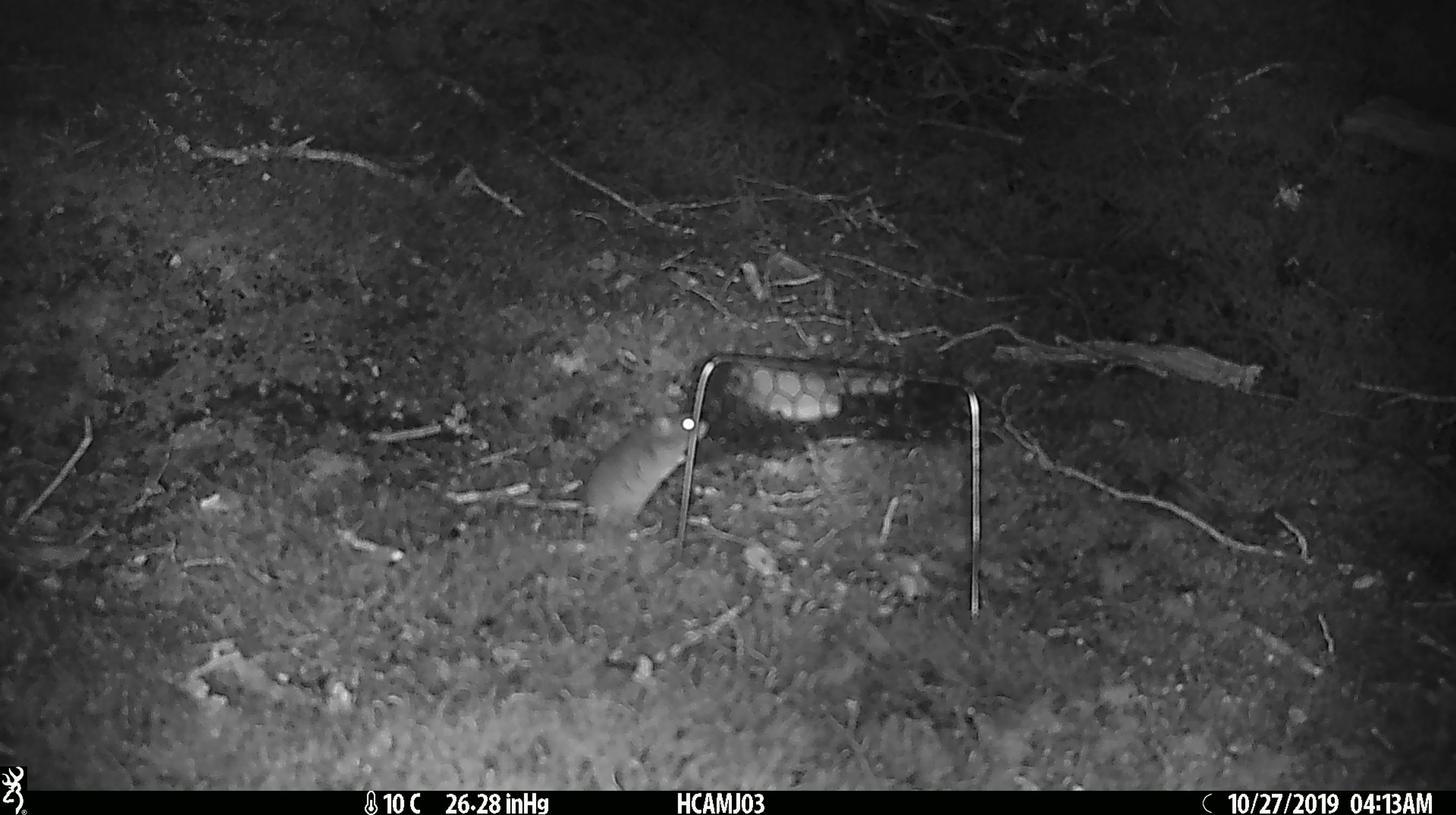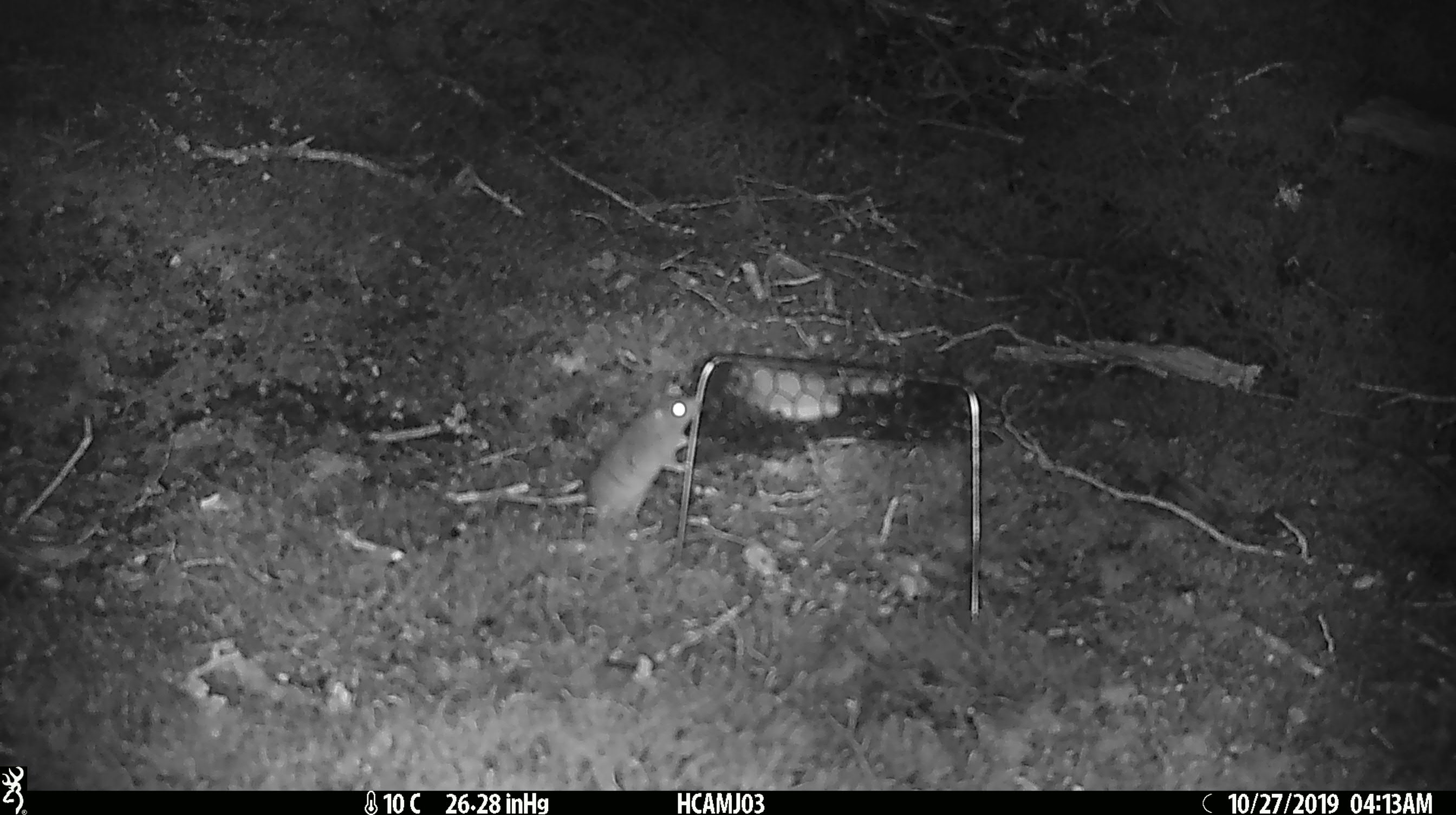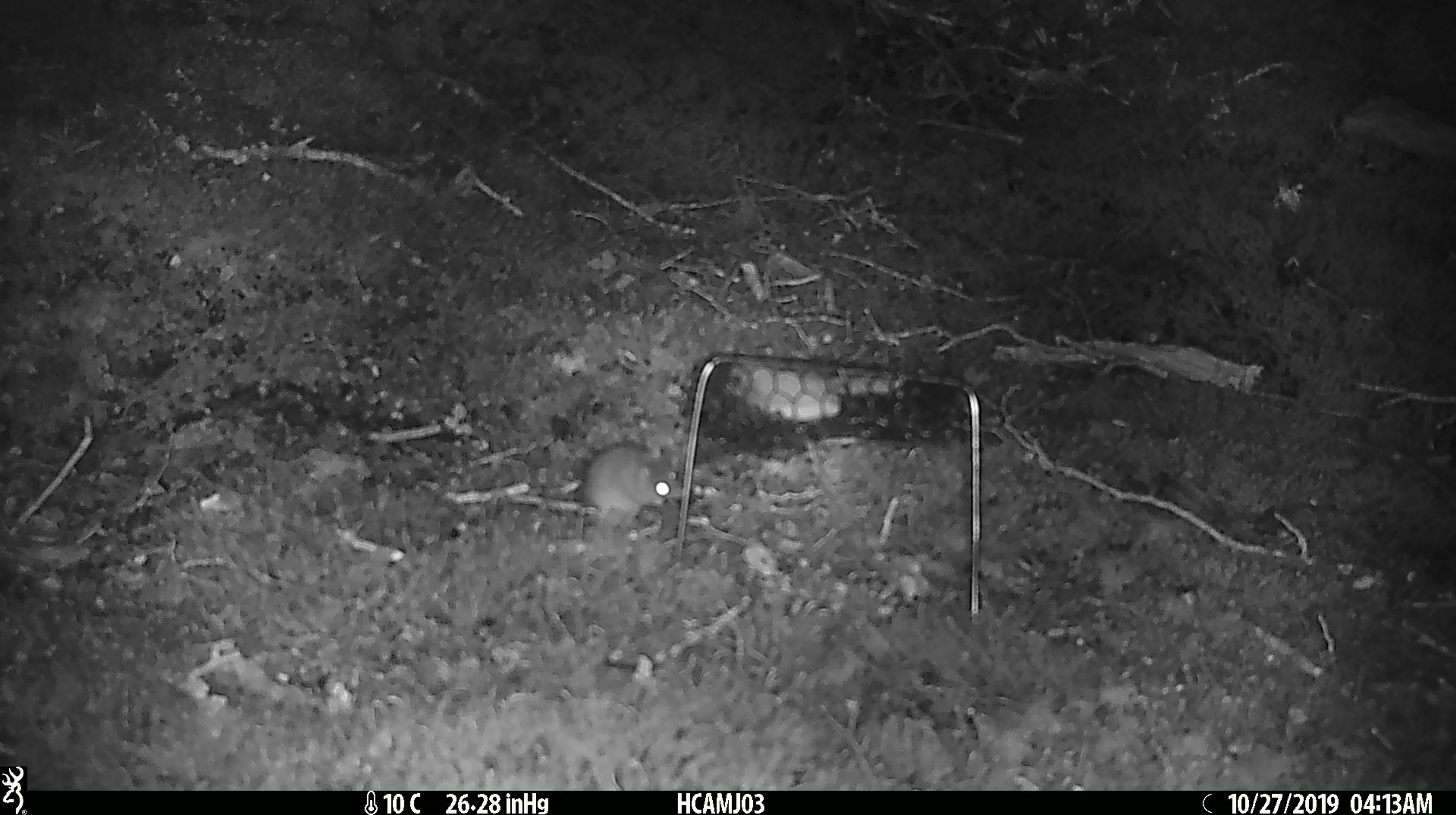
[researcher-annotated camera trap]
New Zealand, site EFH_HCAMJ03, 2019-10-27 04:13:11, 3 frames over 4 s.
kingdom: Animalia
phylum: Chordata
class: Mammalia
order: Rodentia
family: Muridae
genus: Mus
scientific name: Mus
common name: mouse